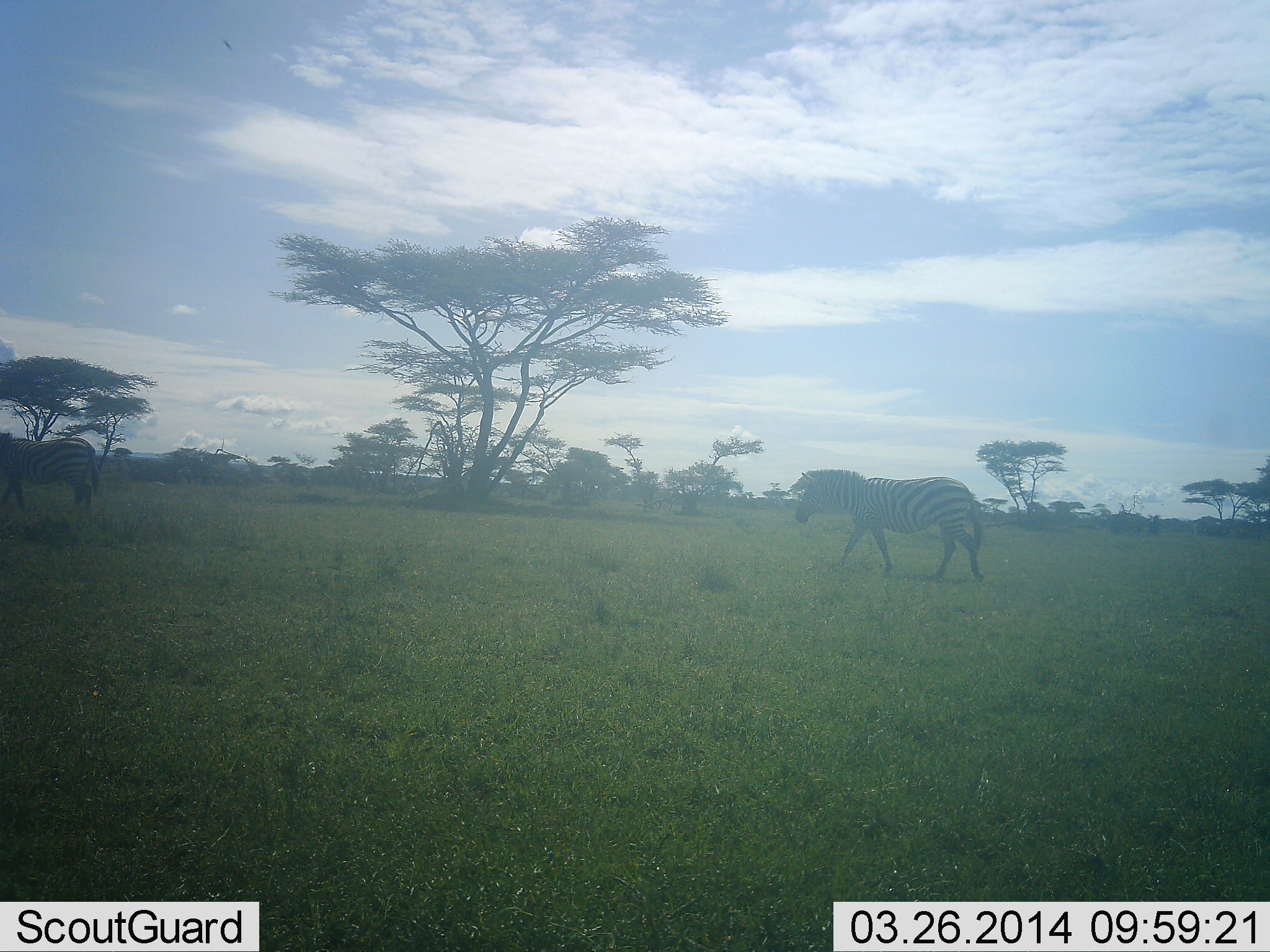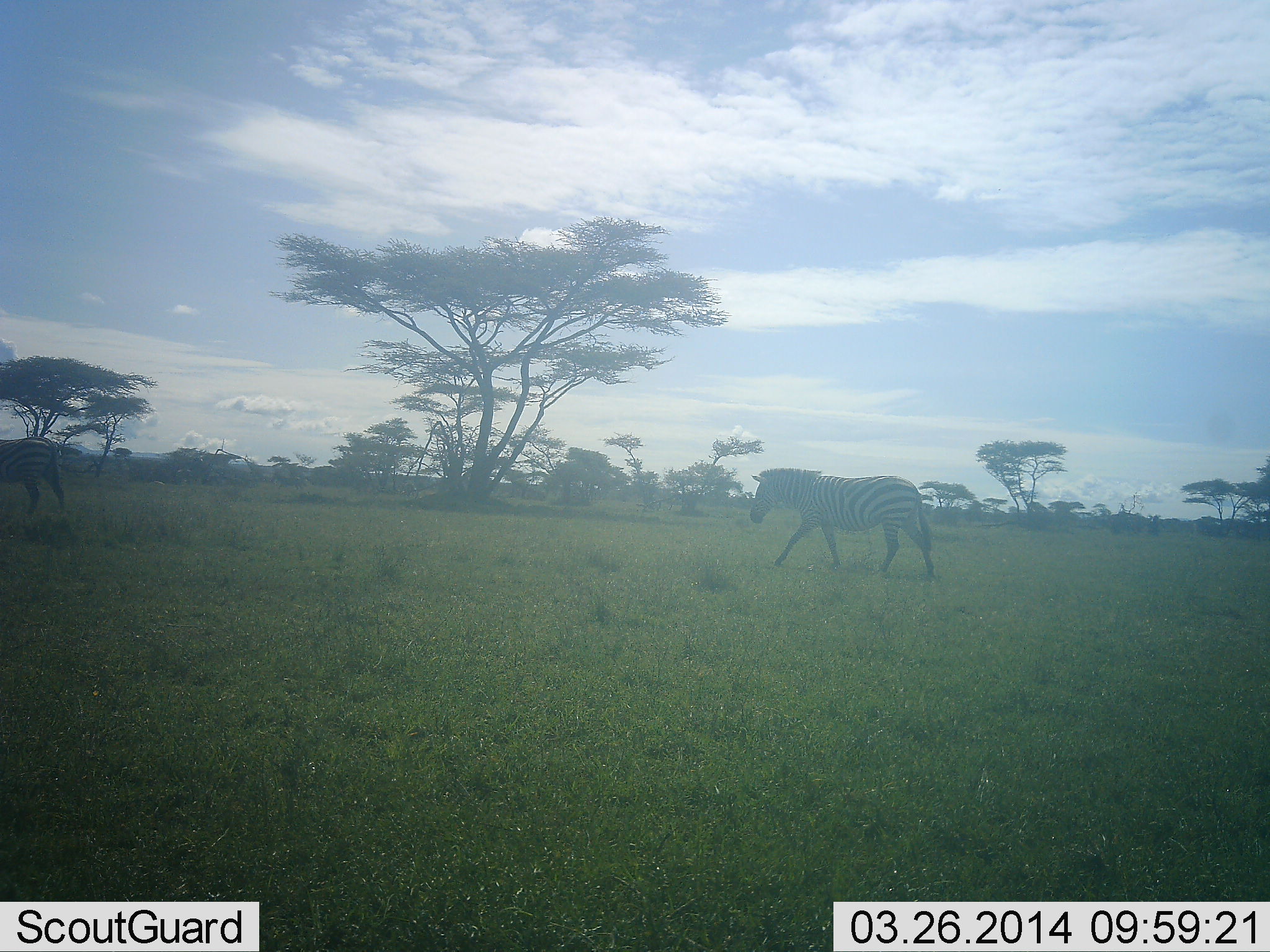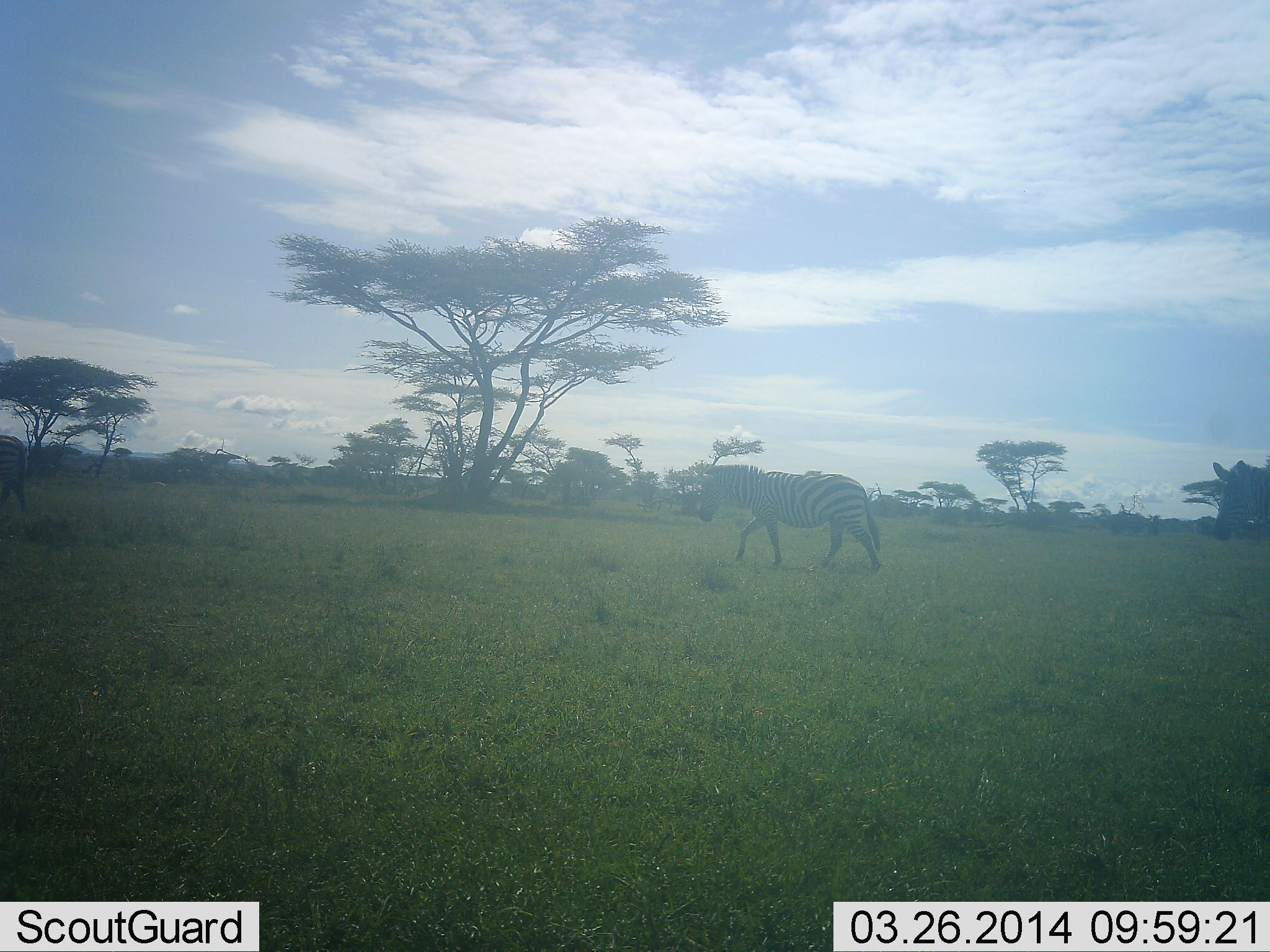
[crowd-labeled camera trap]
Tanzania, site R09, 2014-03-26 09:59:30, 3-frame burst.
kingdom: Animalia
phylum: Chordata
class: Mammalia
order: Perissodactyla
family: Equidae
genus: Equus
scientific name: Equus quagga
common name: plains zebra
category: zebra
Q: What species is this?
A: Zebra (plains zebra) (Equus quagga).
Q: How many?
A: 3.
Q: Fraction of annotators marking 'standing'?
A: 0%.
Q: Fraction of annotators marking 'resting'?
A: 0%.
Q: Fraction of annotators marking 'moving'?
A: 100%.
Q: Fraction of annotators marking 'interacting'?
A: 0%.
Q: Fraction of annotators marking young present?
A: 0%.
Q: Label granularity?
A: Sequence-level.